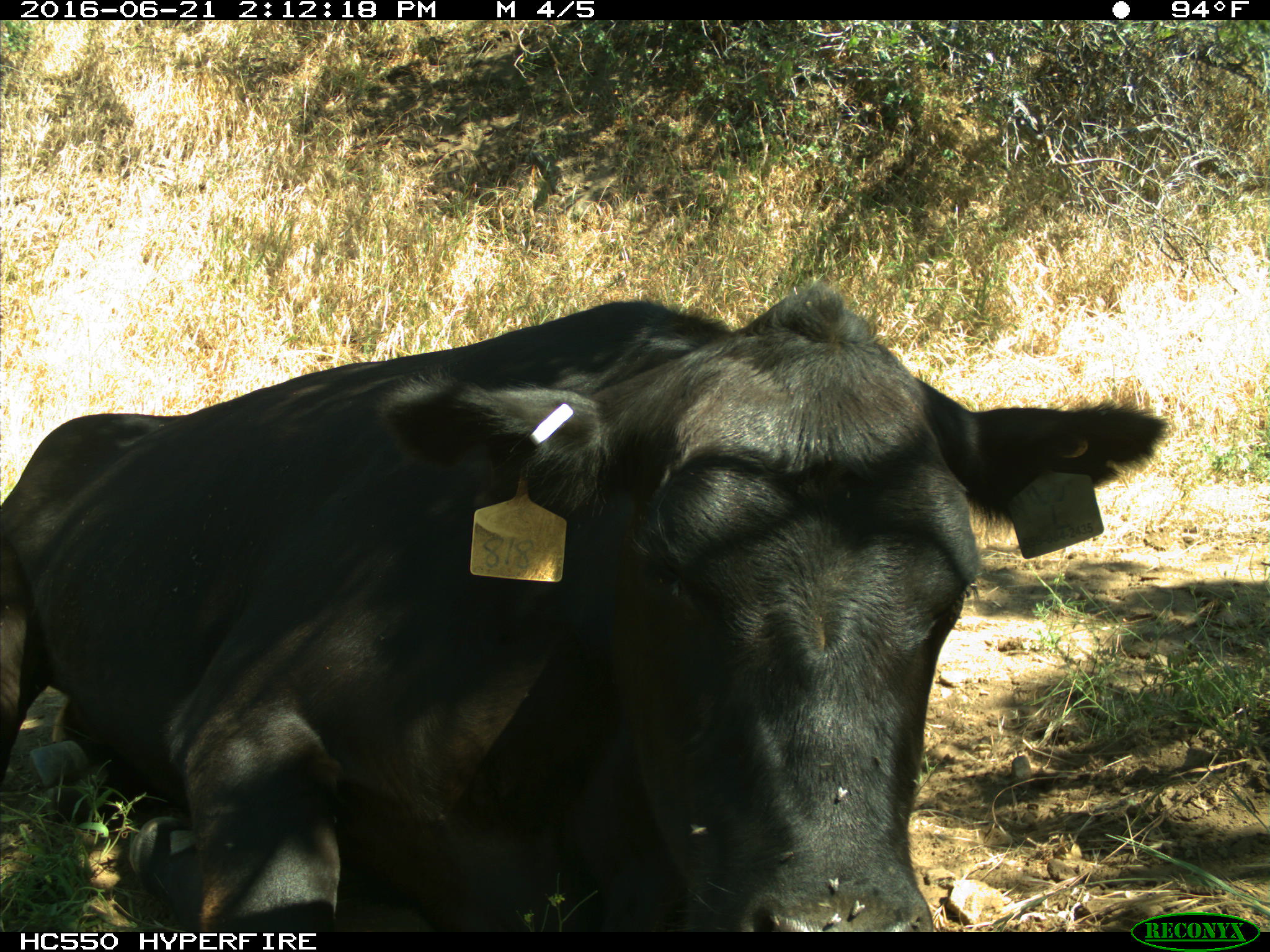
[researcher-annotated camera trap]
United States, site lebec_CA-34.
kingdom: Animalia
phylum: Chordata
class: Mammalia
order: Artiodactyla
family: Bovidae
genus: Bos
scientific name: Bos taurus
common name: domestic cow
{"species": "Bos taurus (domestic cow)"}